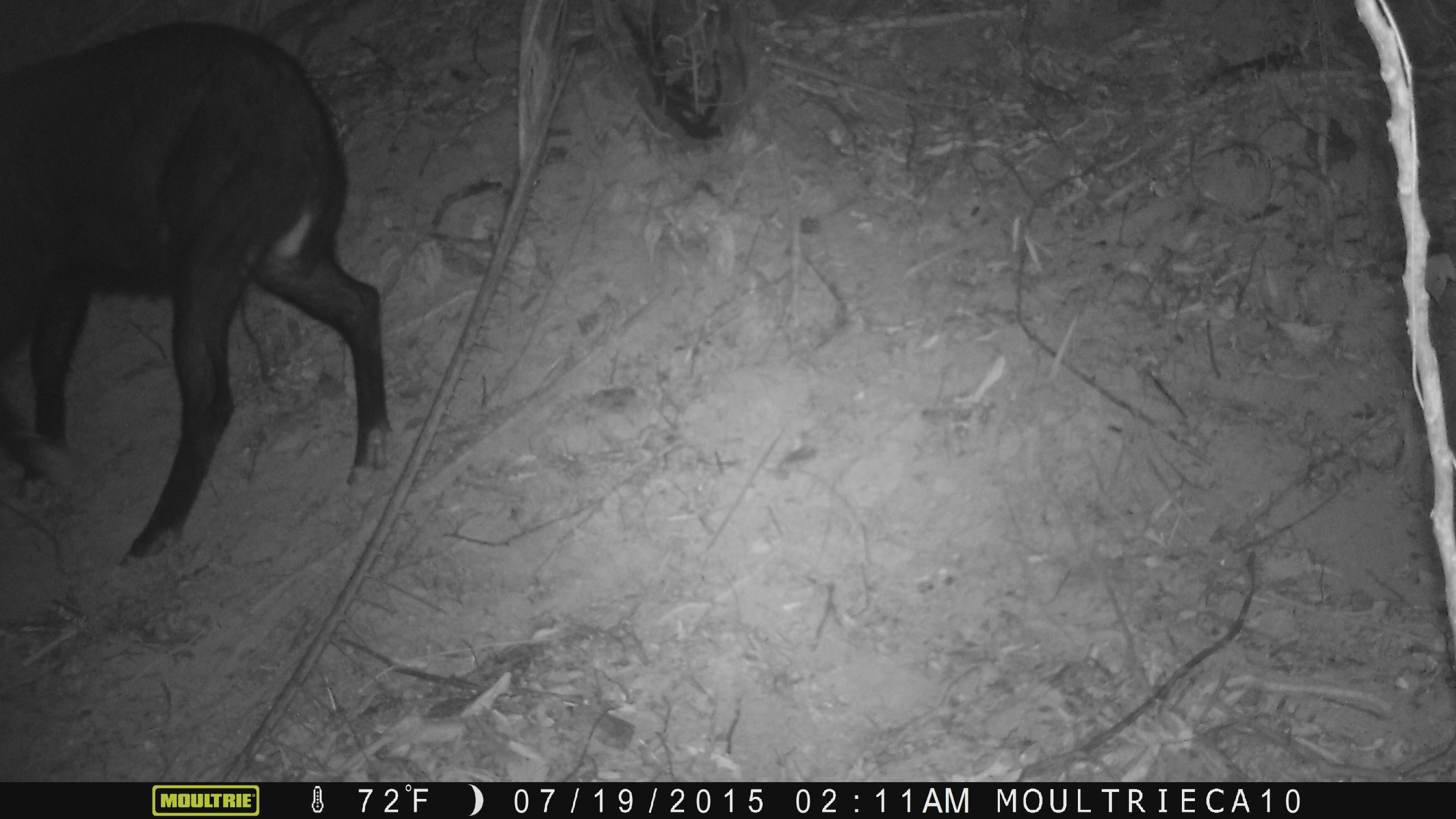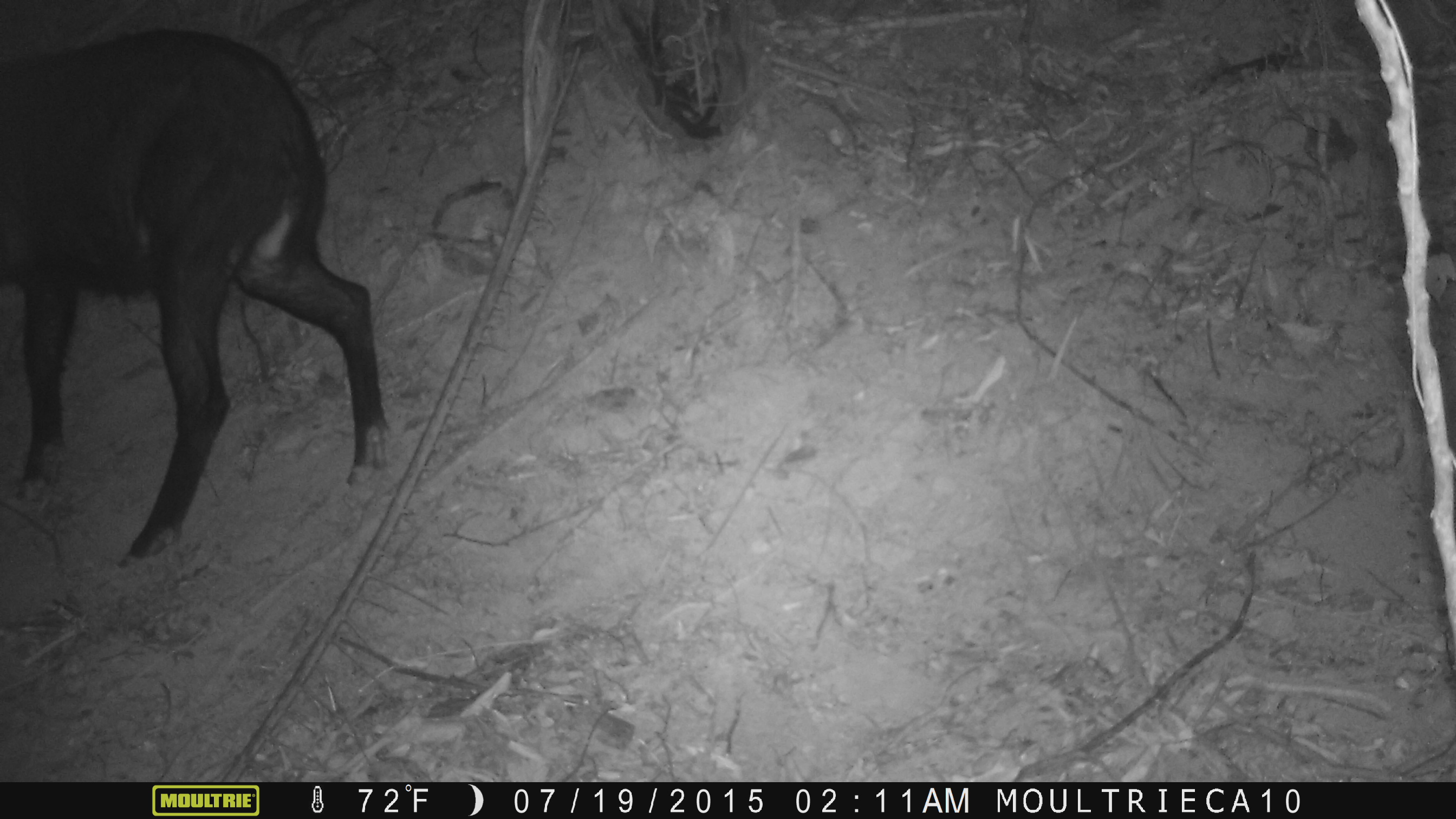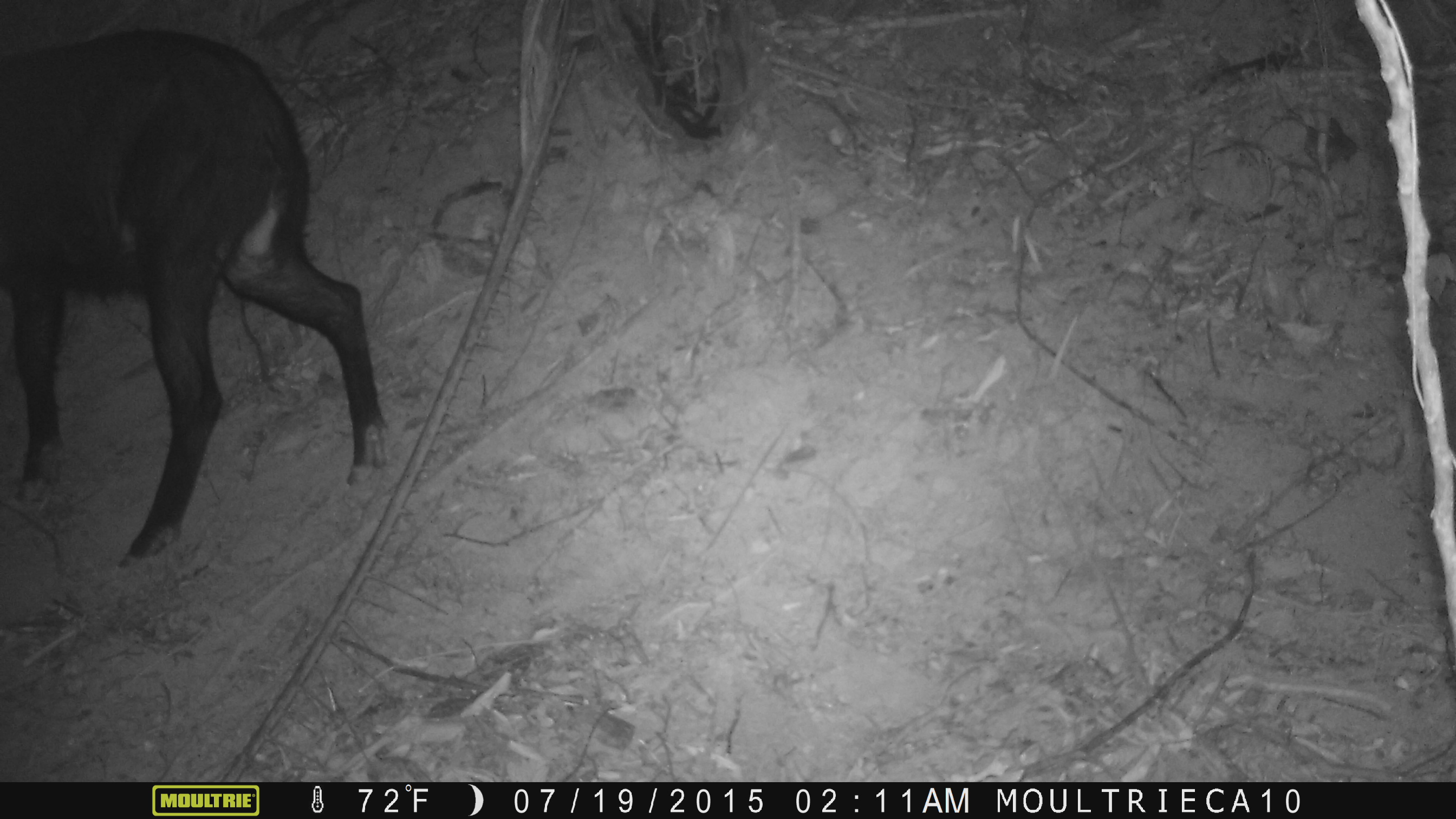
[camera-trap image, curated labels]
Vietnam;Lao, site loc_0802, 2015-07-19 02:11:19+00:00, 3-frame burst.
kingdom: Animalia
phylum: Chordata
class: Mammalia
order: Artiodactyla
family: Bovidae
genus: Capricornis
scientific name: Capricornis sumatraensis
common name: chinese serow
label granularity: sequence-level